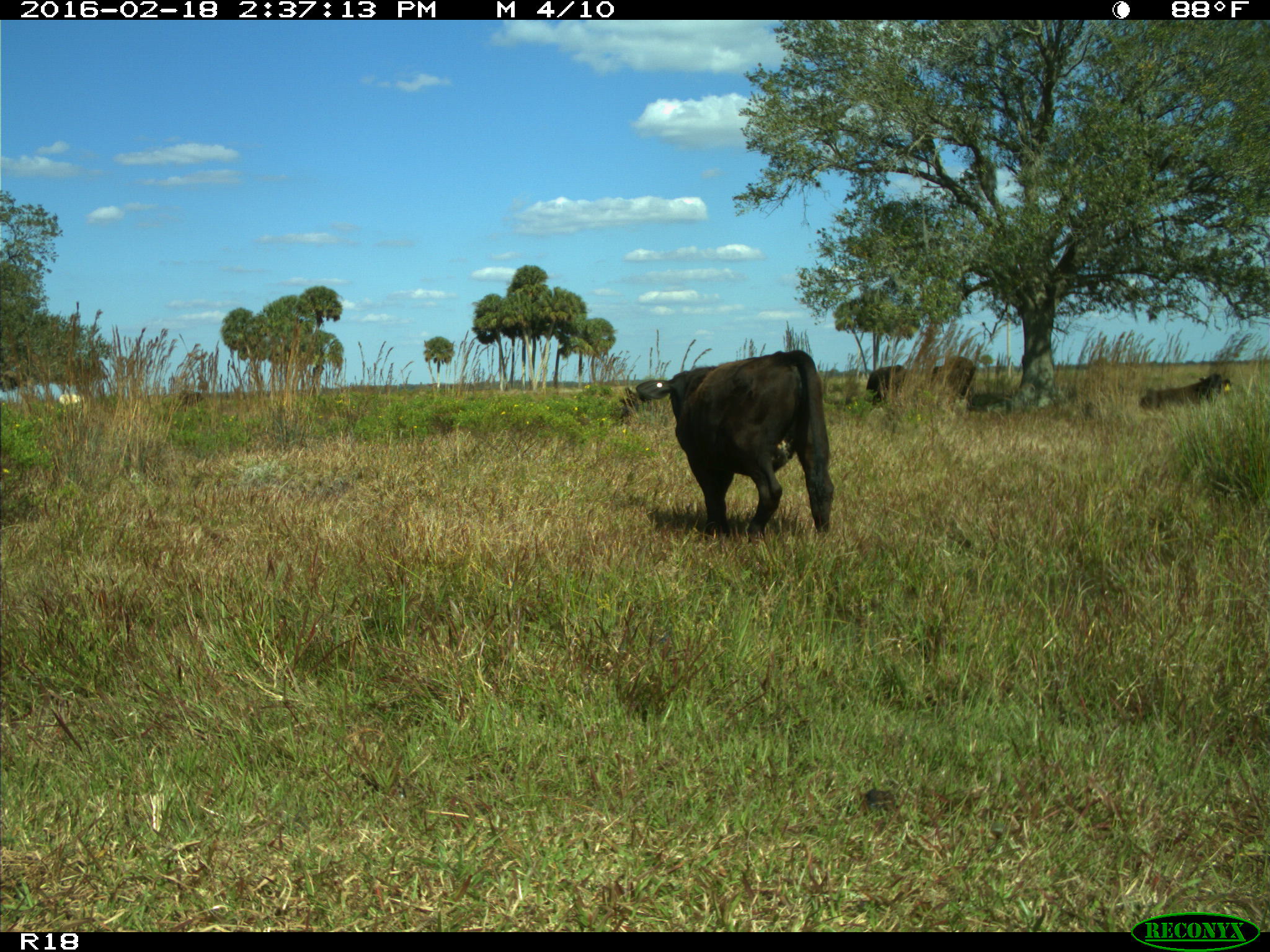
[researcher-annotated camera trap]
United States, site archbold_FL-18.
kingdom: Animalia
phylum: Chordata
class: Mammalia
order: Artiodactyla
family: Bovidae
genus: Bos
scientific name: Bos taurus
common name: domestic cow